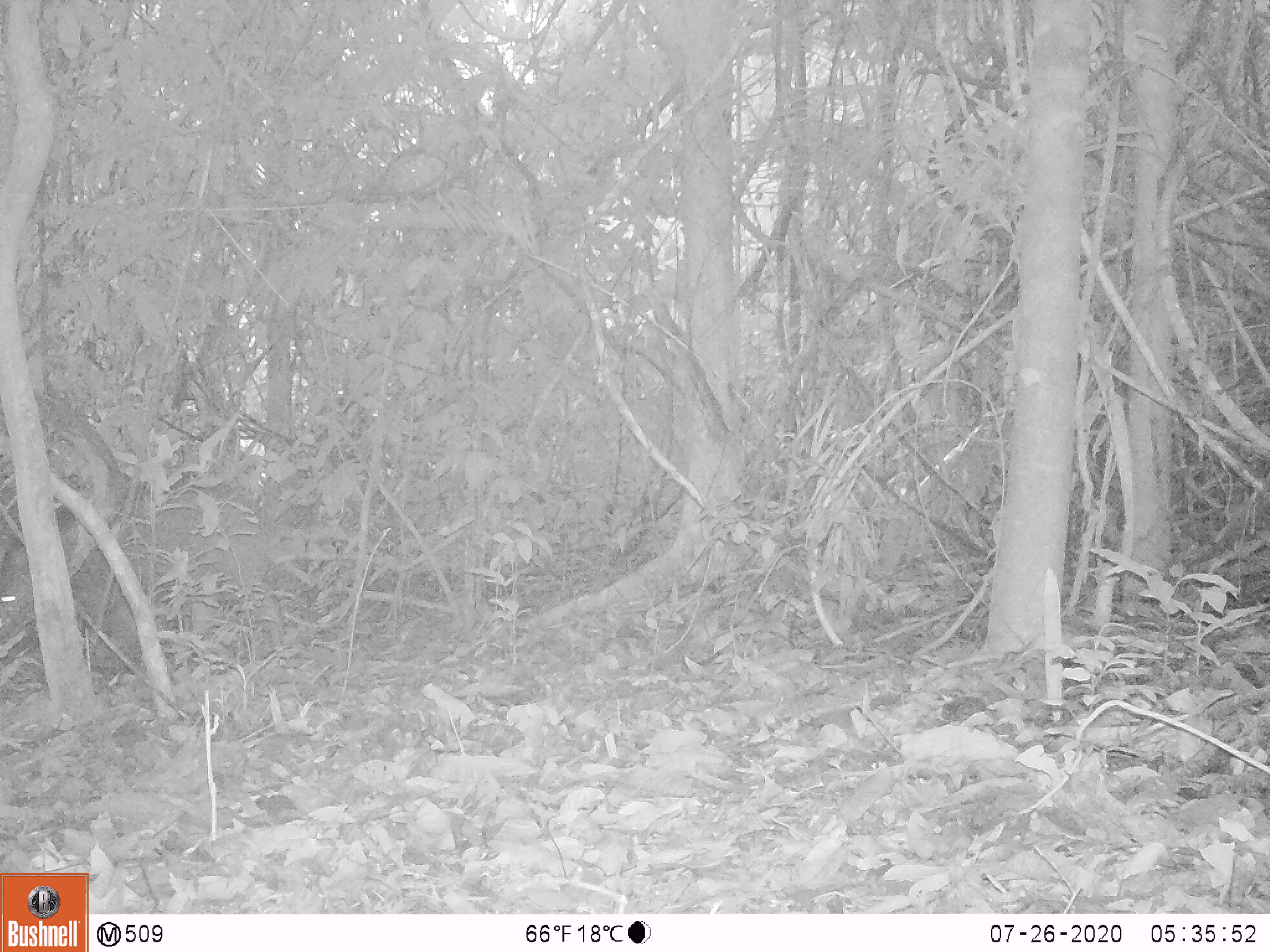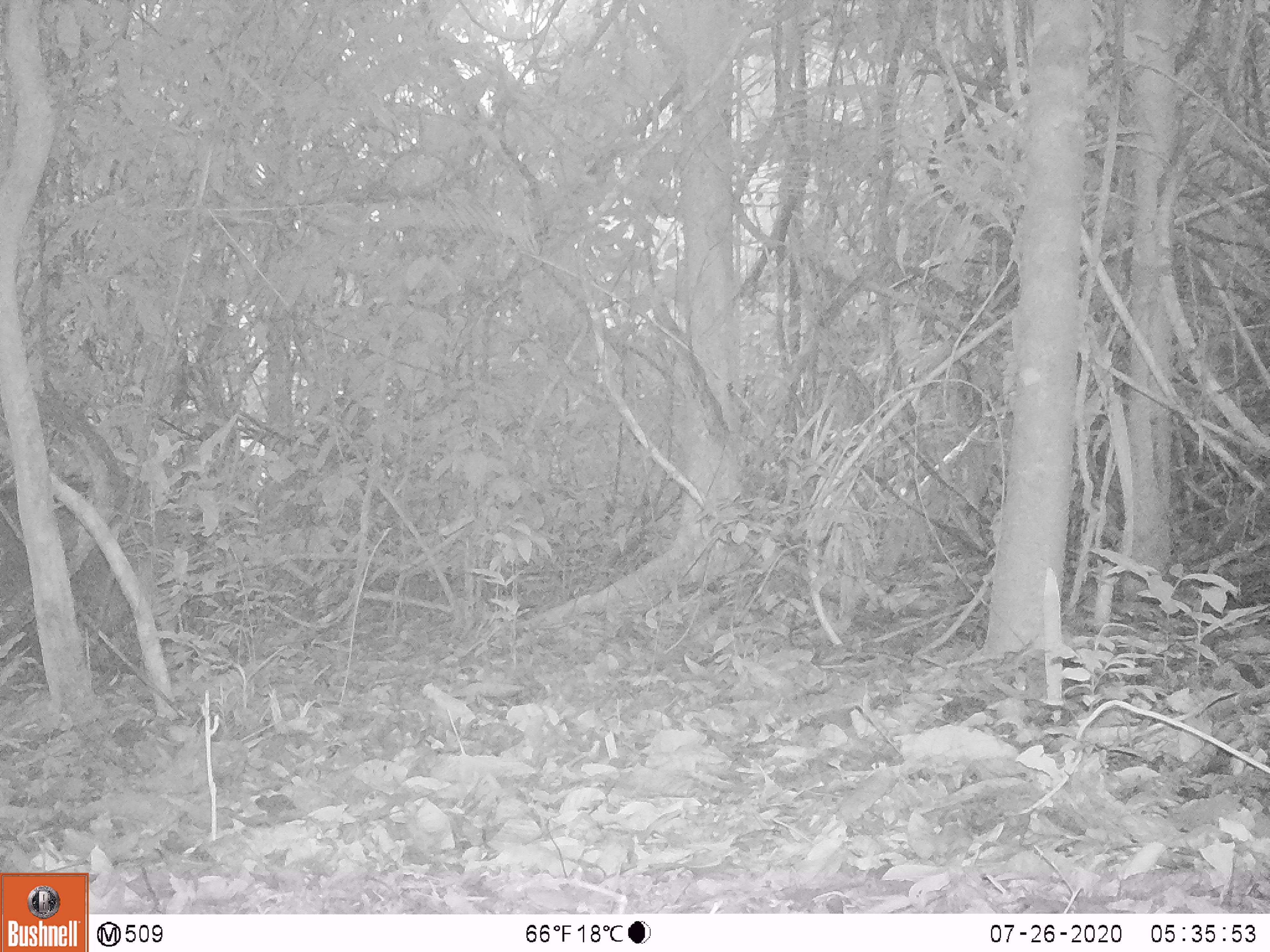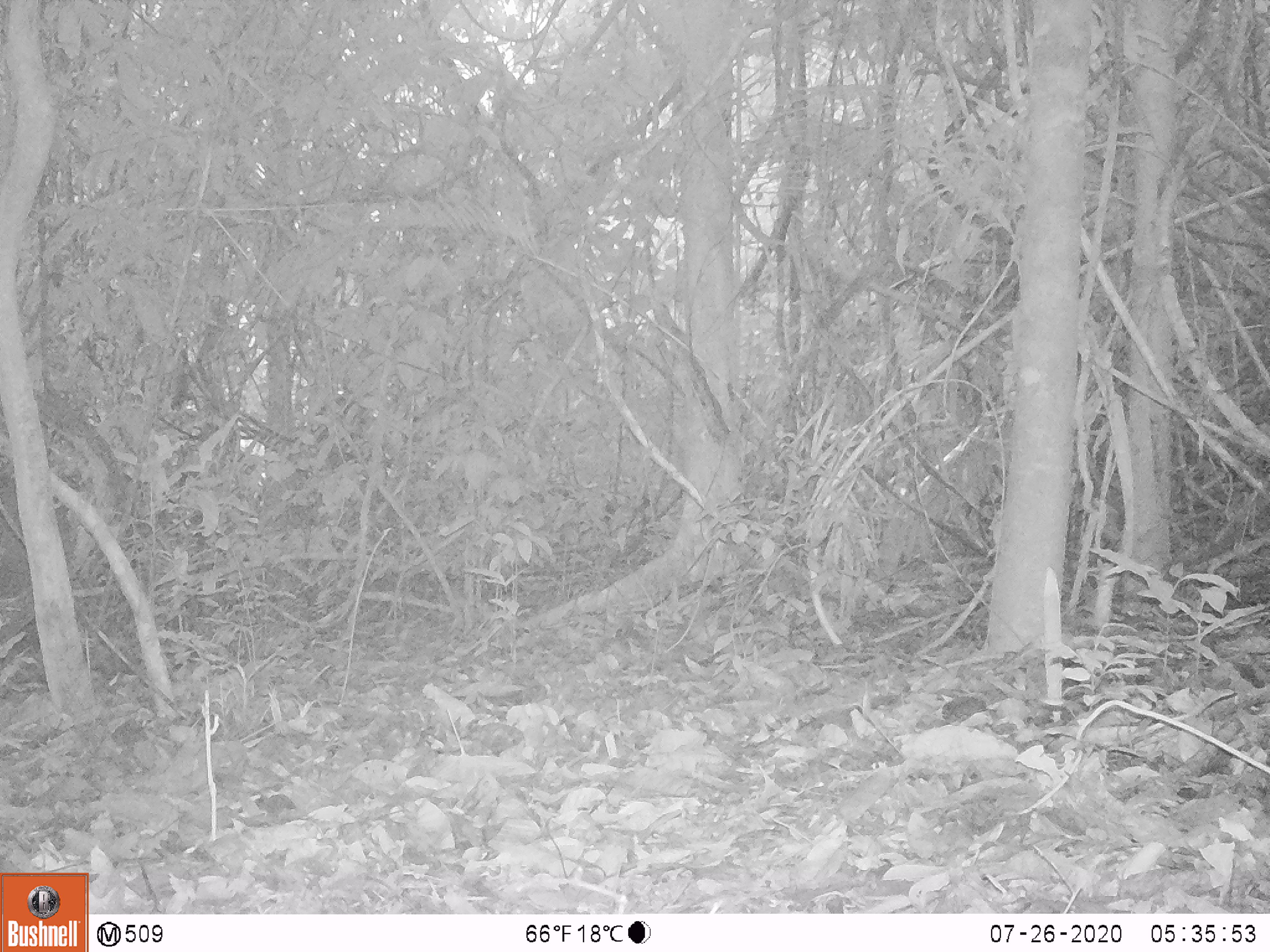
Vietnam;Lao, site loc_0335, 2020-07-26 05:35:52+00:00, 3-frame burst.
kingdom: Animalia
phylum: Chordata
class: Mammalia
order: Artiodactyla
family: Suidae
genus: Sus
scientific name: Sus scrofa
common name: eurasian wild pig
Eurasian wild pig (Sus scrofa). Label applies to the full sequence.